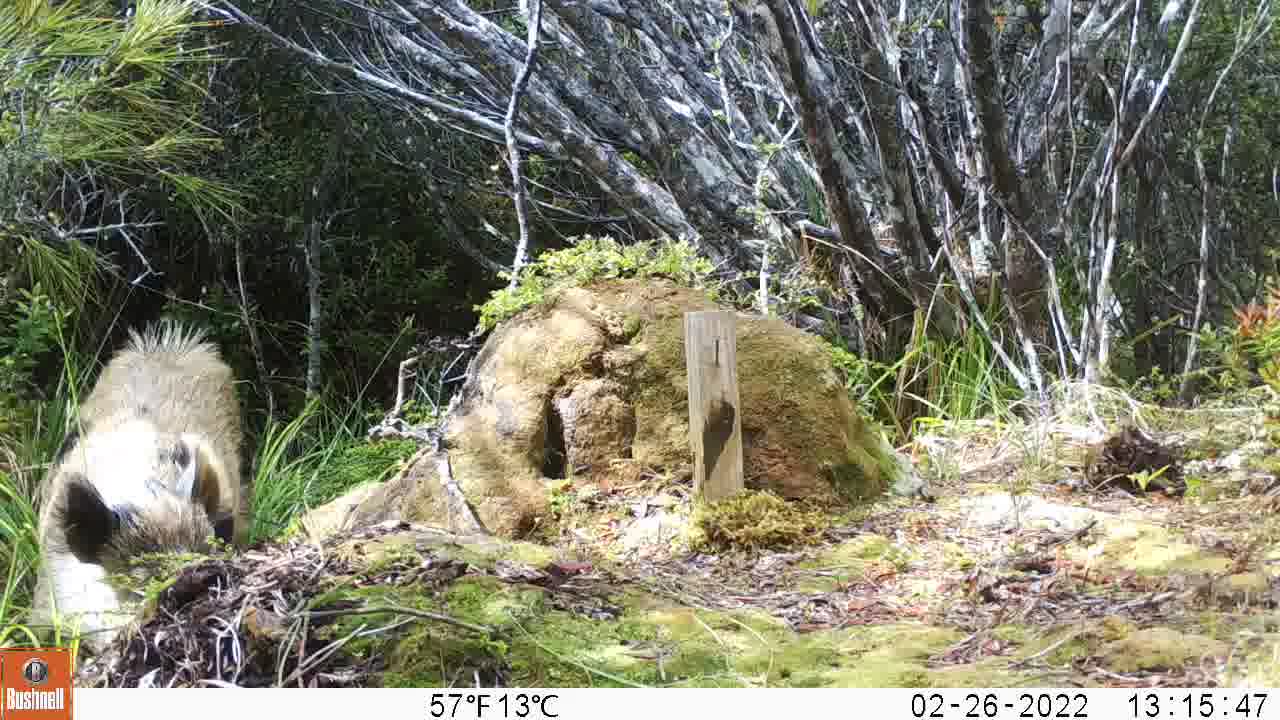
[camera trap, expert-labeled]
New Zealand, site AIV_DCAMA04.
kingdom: Animalia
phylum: Chordata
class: Mammalia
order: Artiodactyla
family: Suidae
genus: Sus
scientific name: Sus scrofa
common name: pig